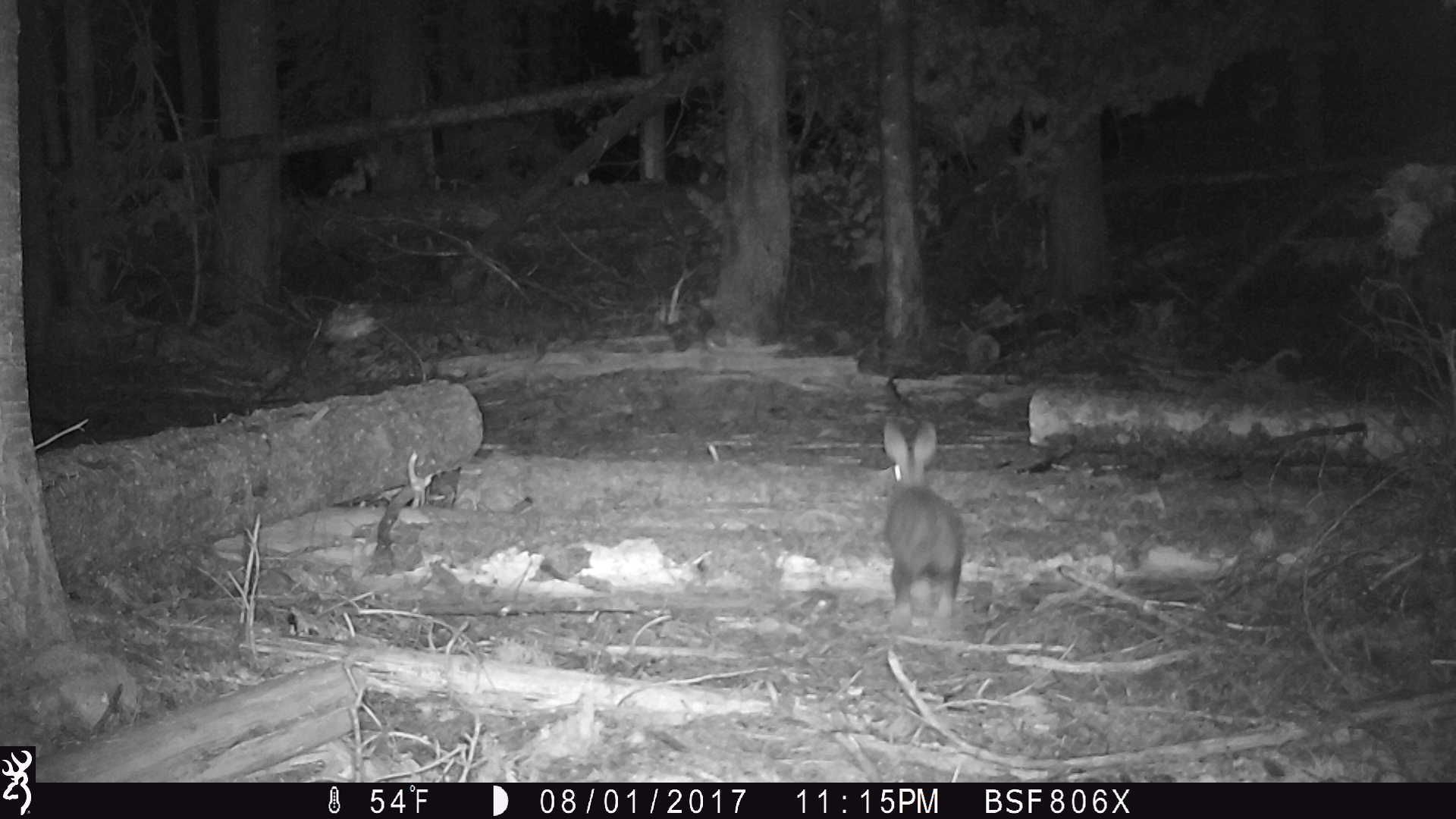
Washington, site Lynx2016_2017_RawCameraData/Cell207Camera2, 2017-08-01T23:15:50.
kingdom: Animalia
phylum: Chordata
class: Mammalia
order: Lagomorpha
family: Leporidae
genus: Lepus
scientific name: Lepus americanus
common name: snowshoe hare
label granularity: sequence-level